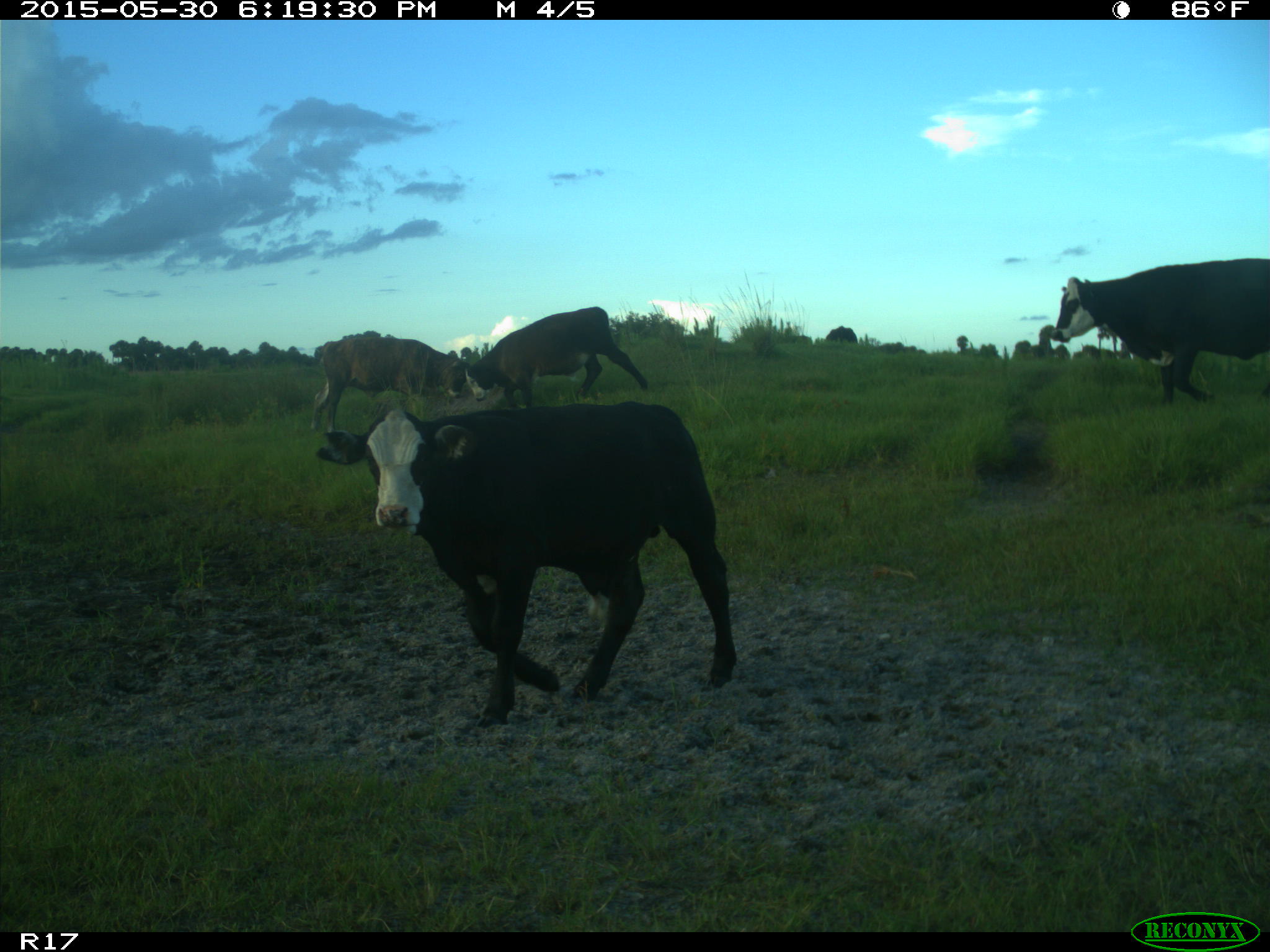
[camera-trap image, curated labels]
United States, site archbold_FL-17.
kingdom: Animalia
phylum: Chordata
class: Mammalia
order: Artiodactyla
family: Bovidae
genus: Bos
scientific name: Bos taurus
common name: domestic cow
Bos taurus (domestic cow).